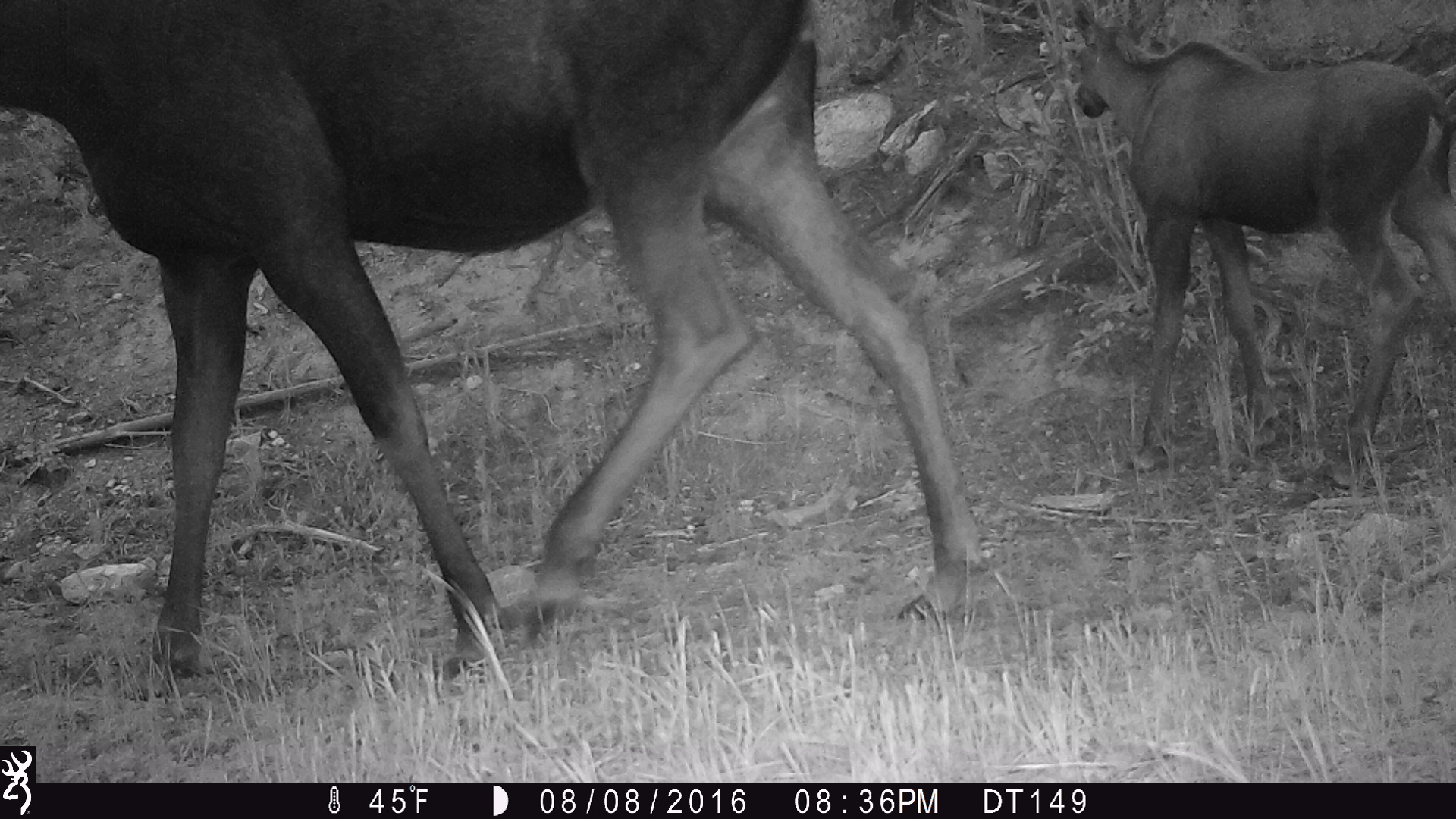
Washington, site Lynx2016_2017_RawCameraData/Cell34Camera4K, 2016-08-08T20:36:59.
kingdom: Animalia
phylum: Chordata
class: Mammalia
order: Artiodactyla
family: Cervidae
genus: Alces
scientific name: Alces alces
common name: moose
Alces alces (moose). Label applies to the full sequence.